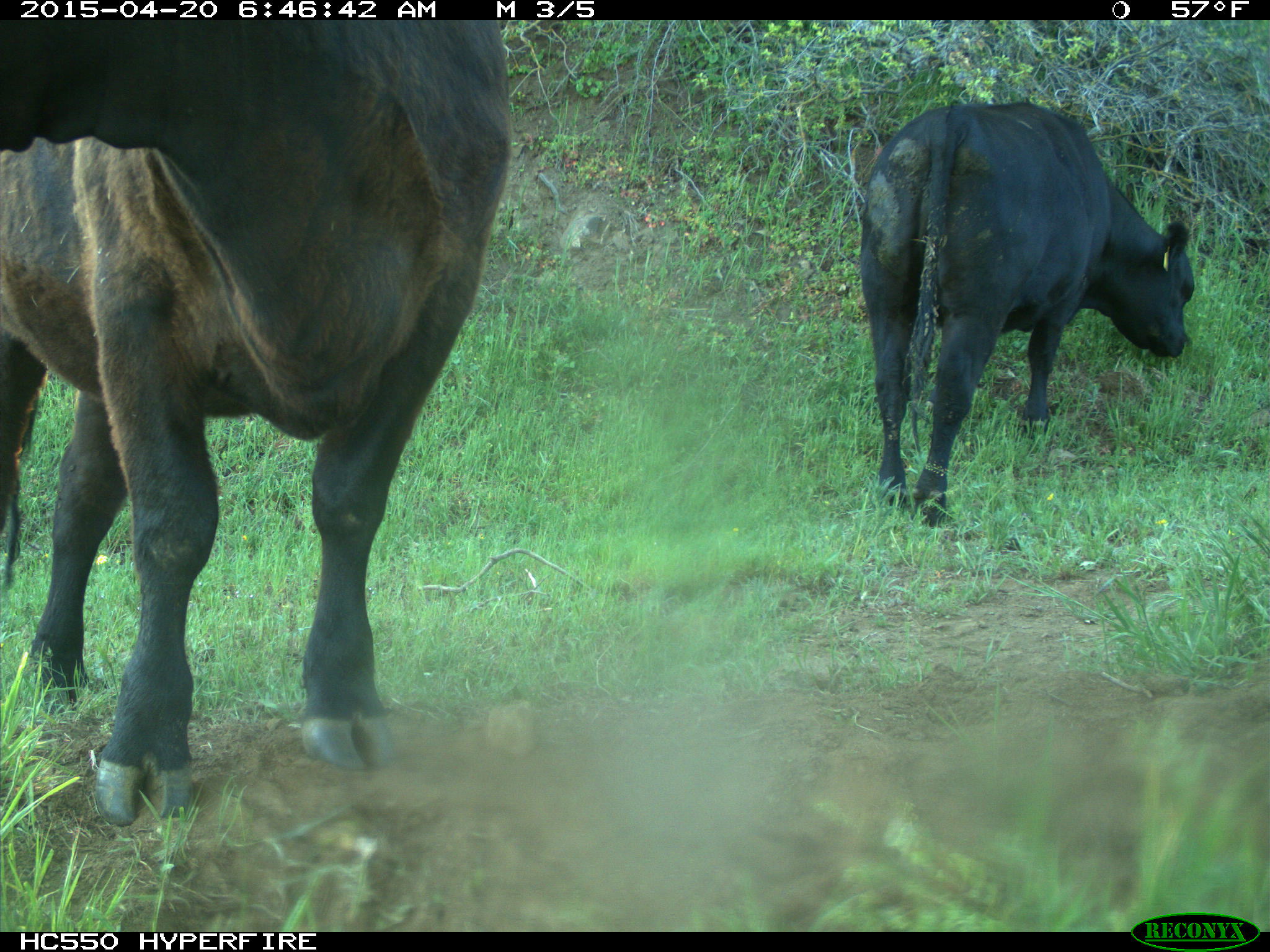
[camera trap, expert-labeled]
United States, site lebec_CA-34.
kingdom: Animalia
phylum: Chordata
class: Mammalia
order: Artiodactyla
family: Bovidae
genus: Bos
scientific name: Bos taurus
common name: domestic cow